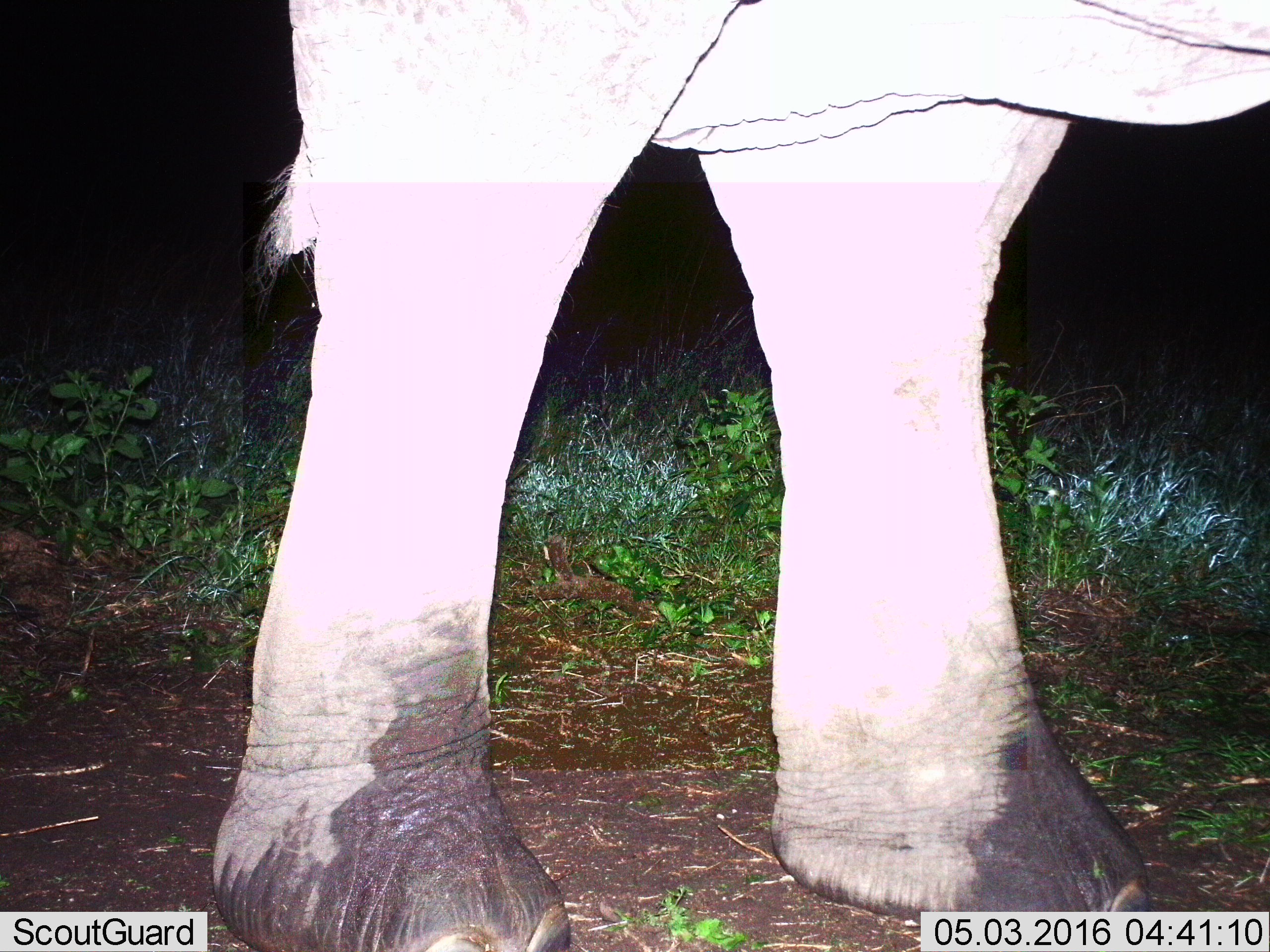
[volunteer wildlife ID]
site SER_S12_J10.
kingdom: Animalia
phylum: Chordata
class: Mammalia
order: Proboscidea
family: Elephantidae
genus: Loxodonta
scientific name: Loxodonta africana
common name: african bush elephant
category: elephant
Elephant (african bush elephant) (Loxodonta africana), count 1. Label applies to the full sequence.